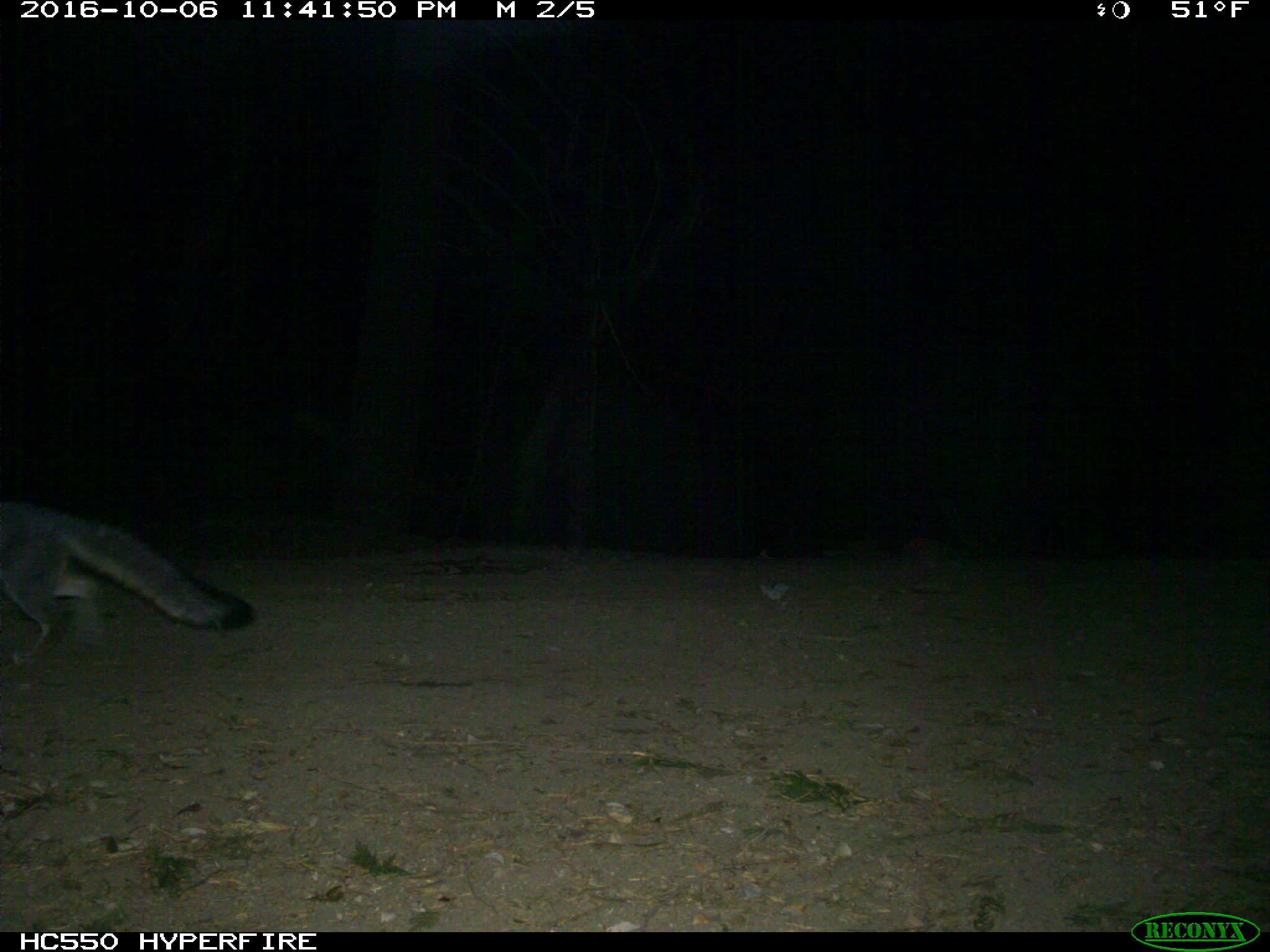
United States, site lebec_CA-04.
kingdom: Animalia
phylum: Chordata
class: Mammalia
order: Carnivora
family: Canidae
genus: Urocyon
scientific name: Urocyon cinereoargenteus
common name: gray fox